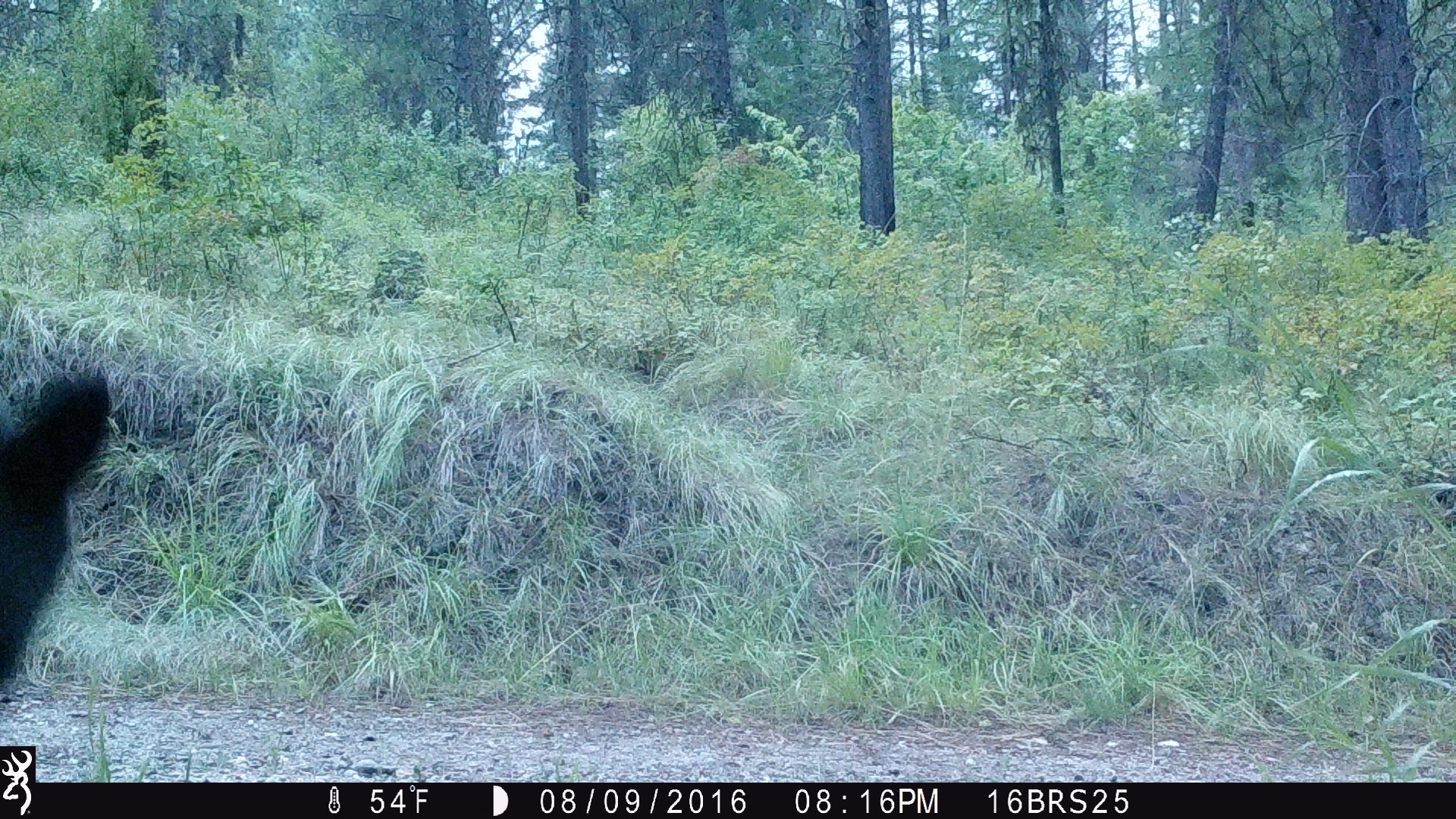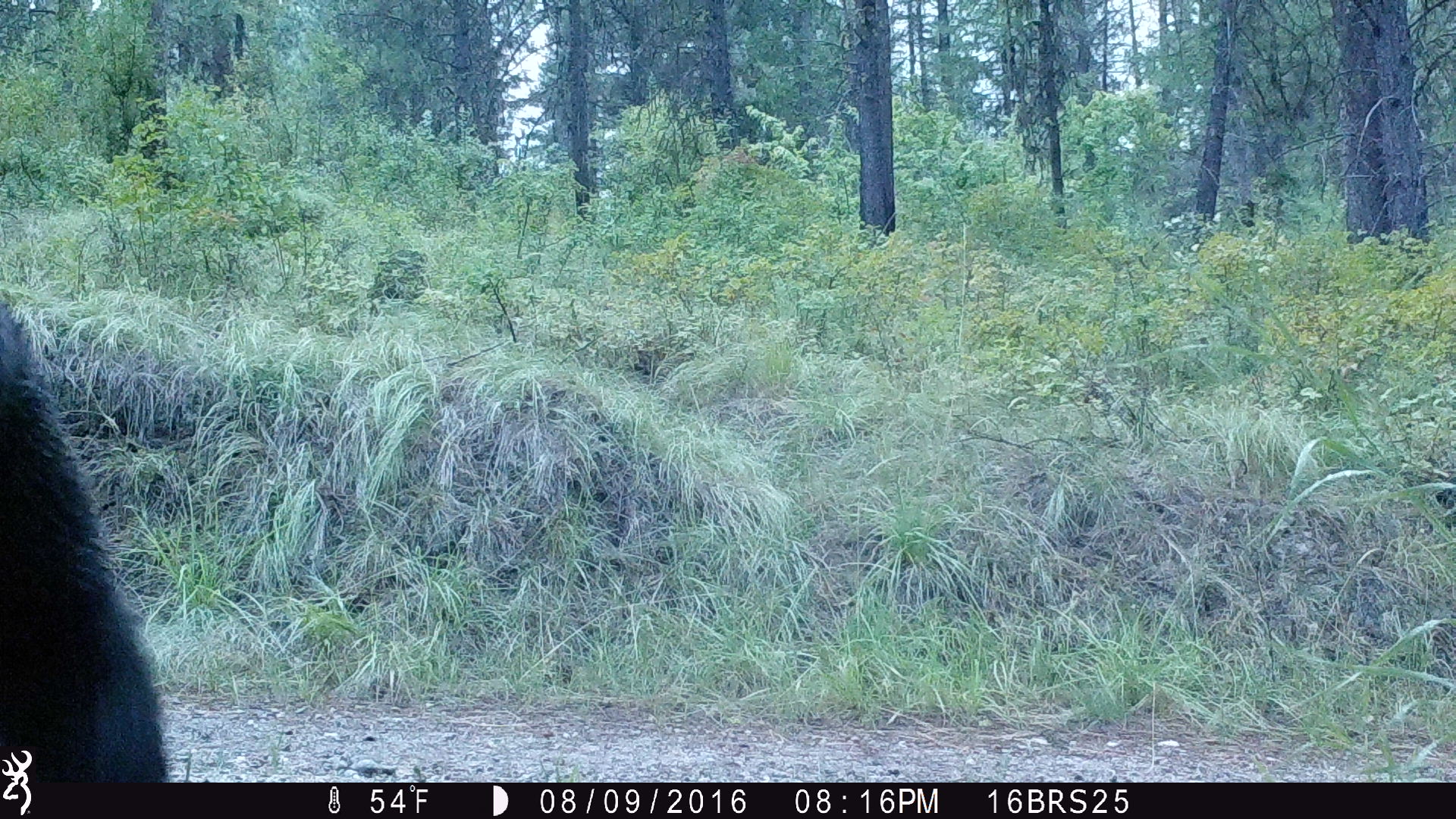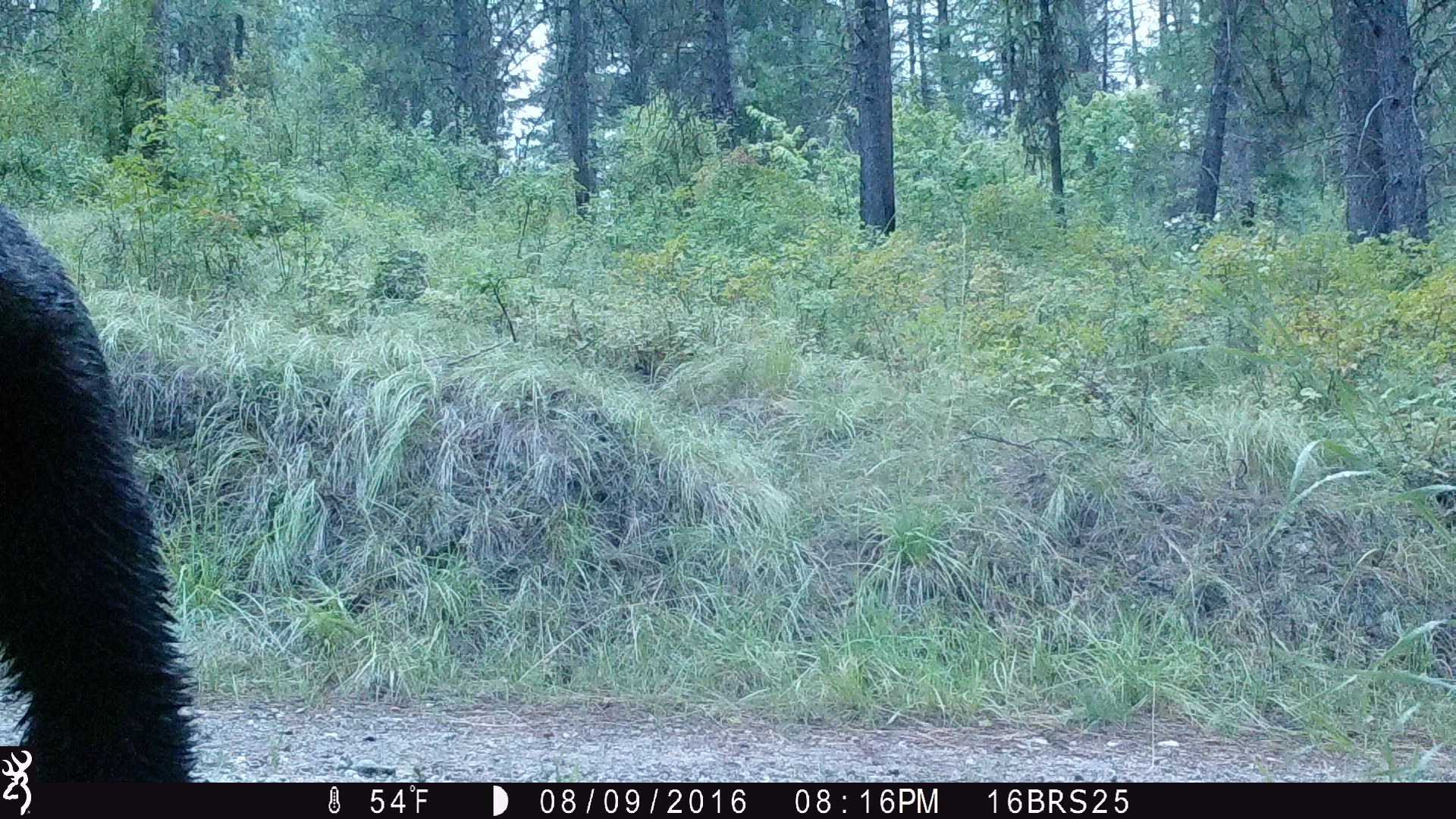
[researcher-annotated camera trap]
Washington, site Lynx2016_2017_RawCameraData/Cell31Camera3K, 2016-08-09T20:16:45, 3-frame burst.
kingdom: Animalia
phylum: Chordata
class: Mammalia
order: Carnivora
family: Ursidae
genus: Ursus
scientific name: Ursus americanus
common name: american black bear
Ursus americanus (american black bear). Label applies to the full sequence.